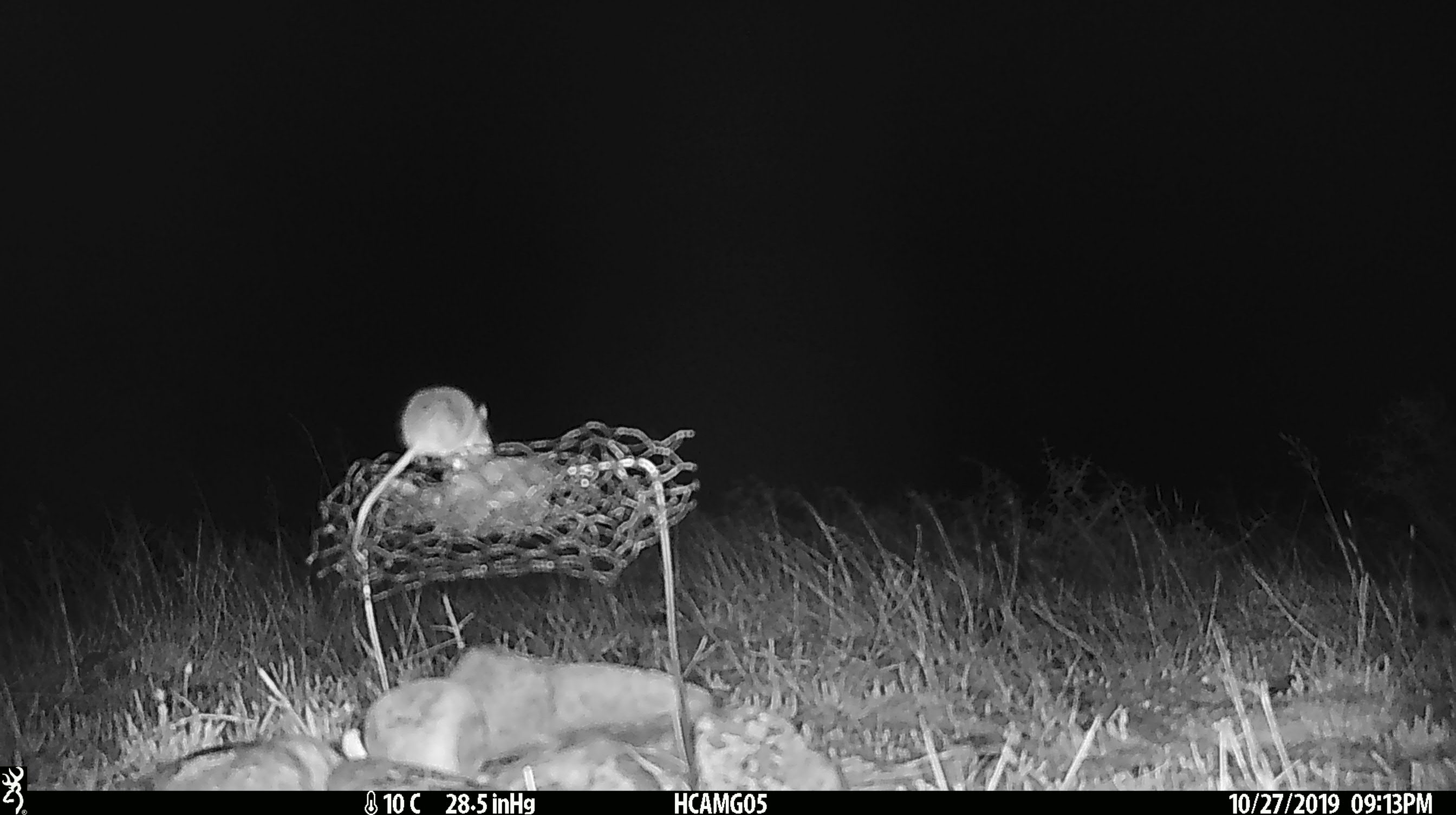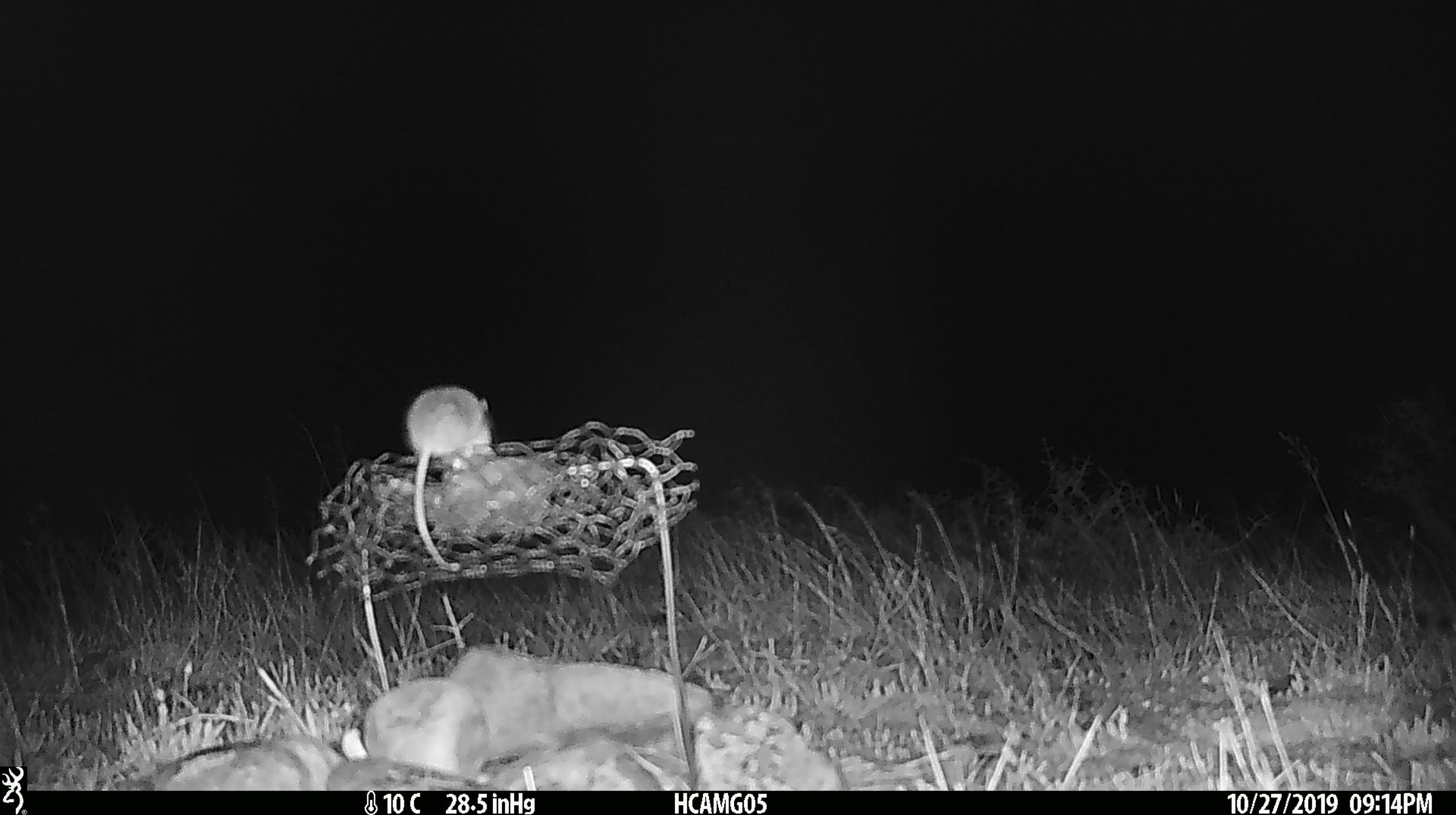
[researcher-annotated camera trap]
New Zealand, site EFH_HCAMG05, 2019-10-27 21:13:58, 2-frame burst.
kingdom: Animalia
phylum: Chordata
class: Mammalia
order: Rodentia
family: Muridae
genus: Mus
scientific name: Mus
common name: mouse